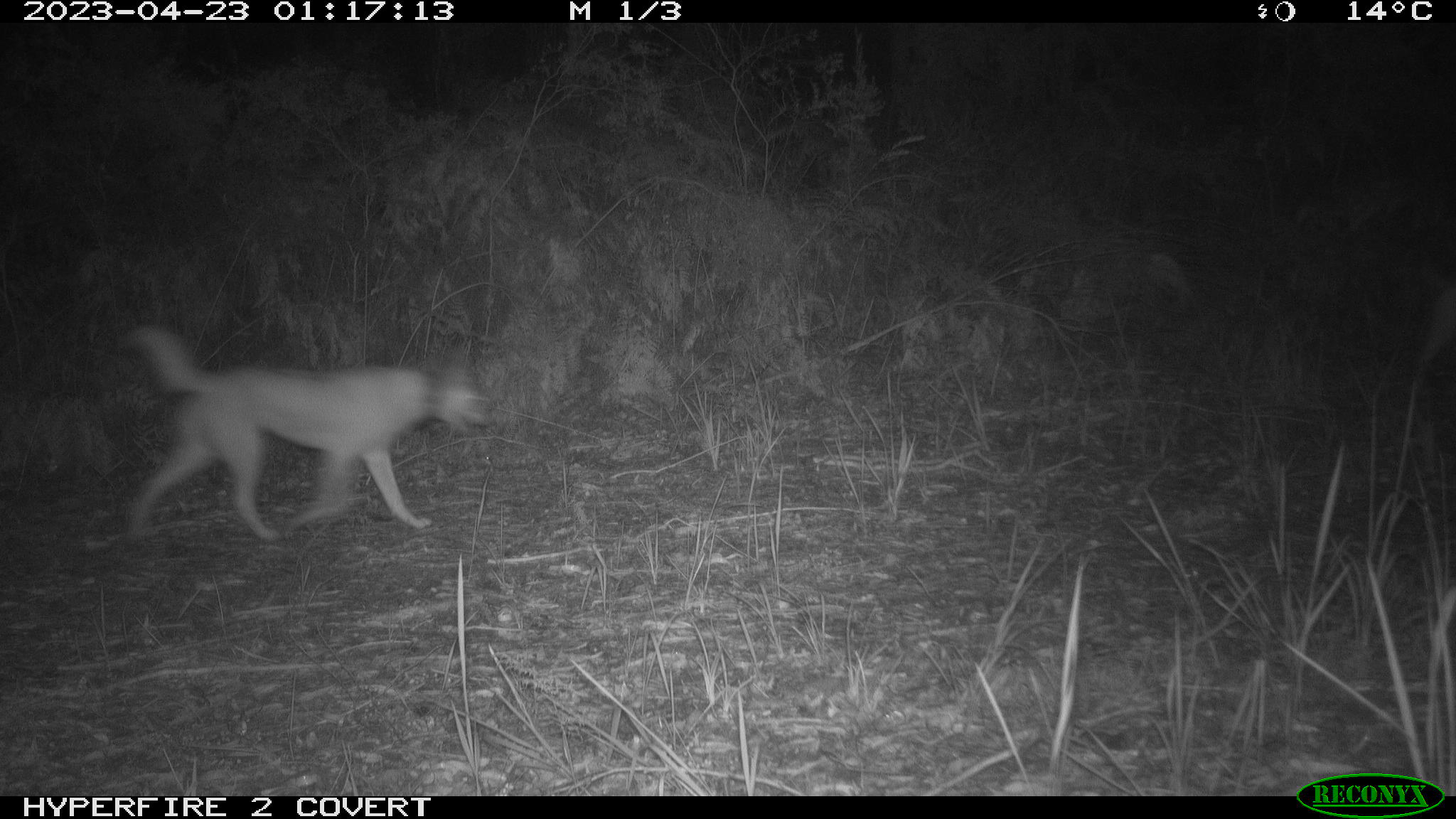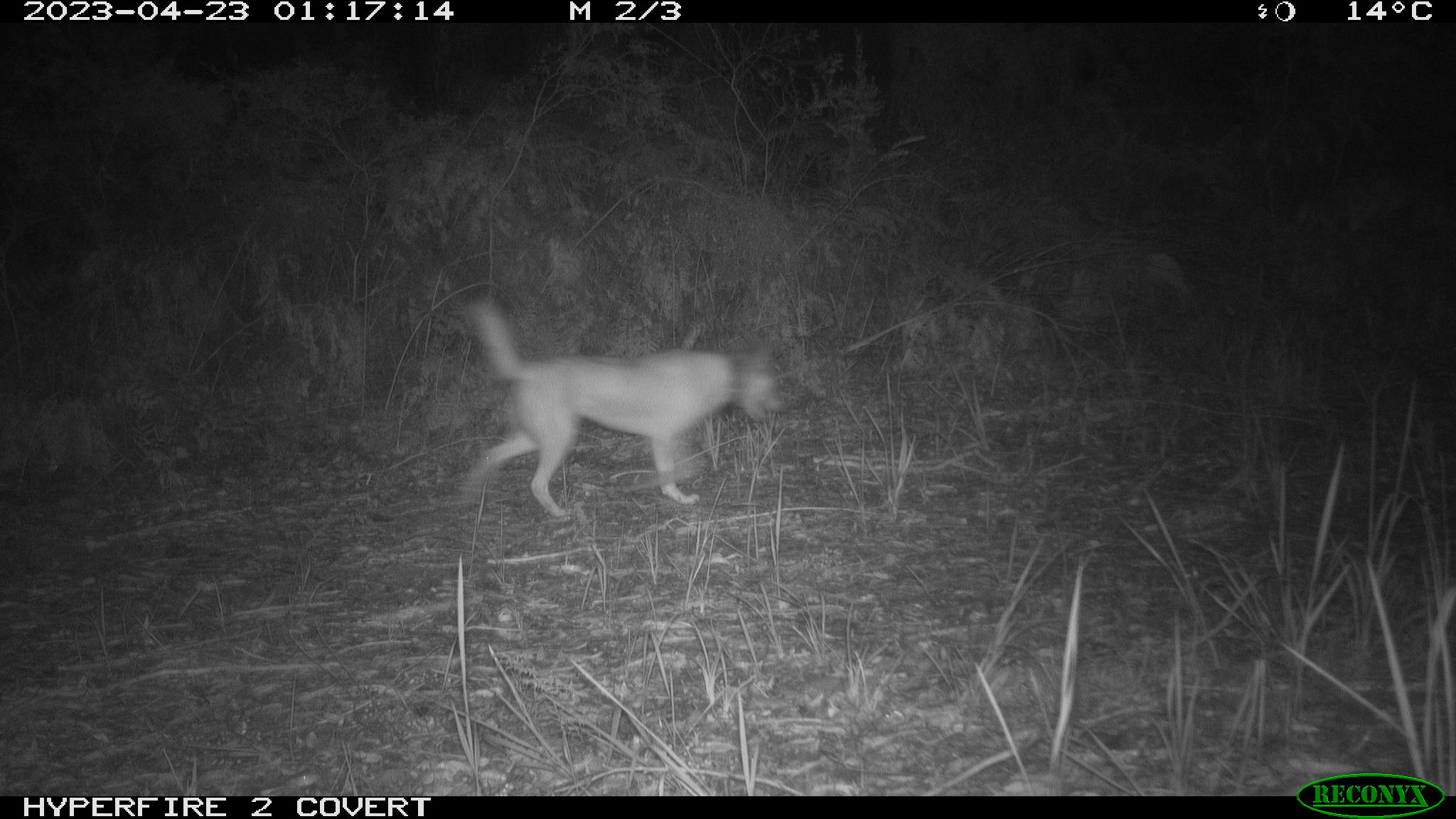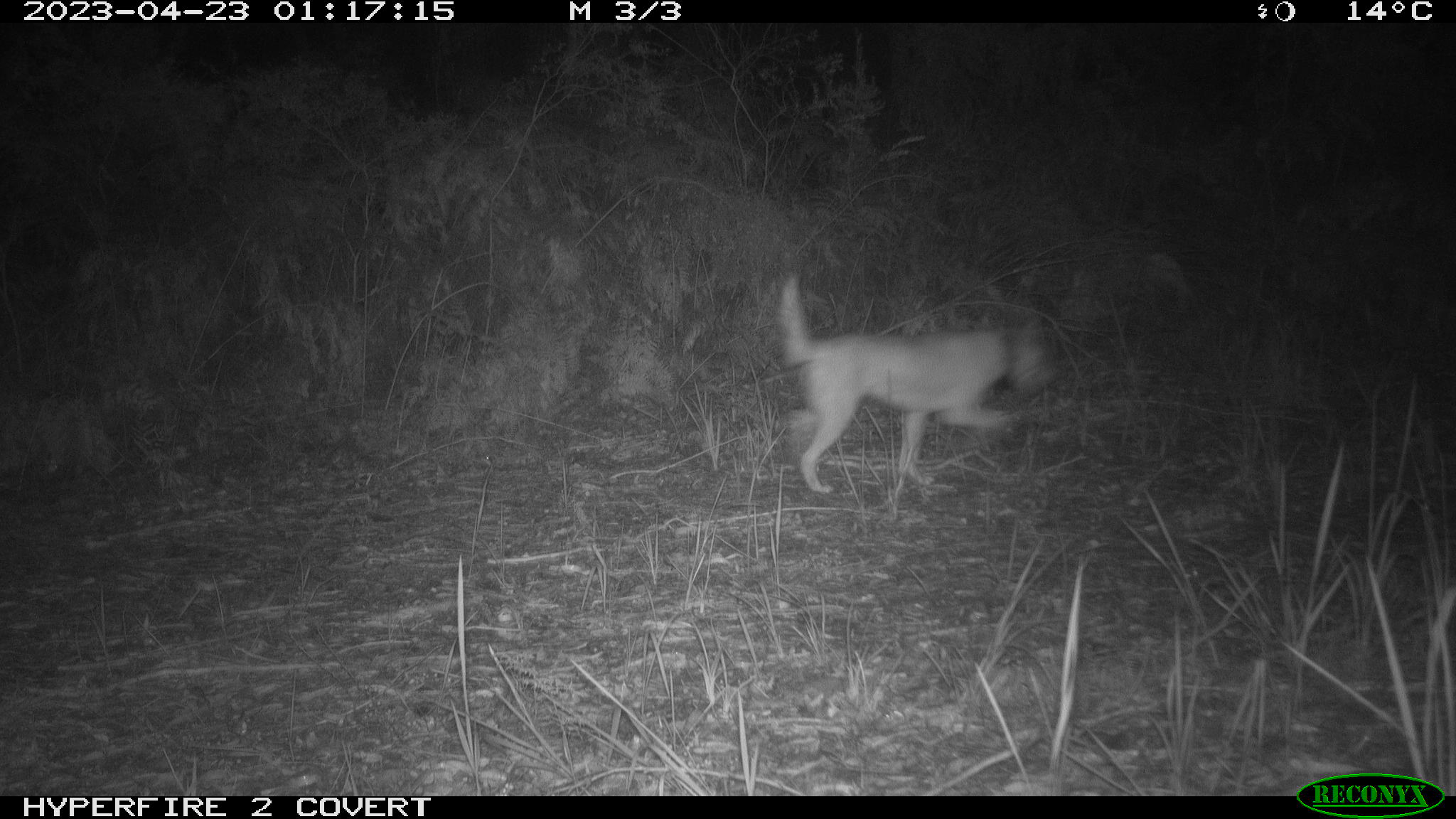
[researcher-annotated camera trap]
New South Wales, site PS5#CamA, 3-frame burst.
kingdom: Animalia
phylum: Chordata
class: Mammalia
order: Carnivora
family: Canidae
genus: Canis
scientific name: Canis familiaris dingo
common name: dingo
Dingo (Canis familiaris dingo).